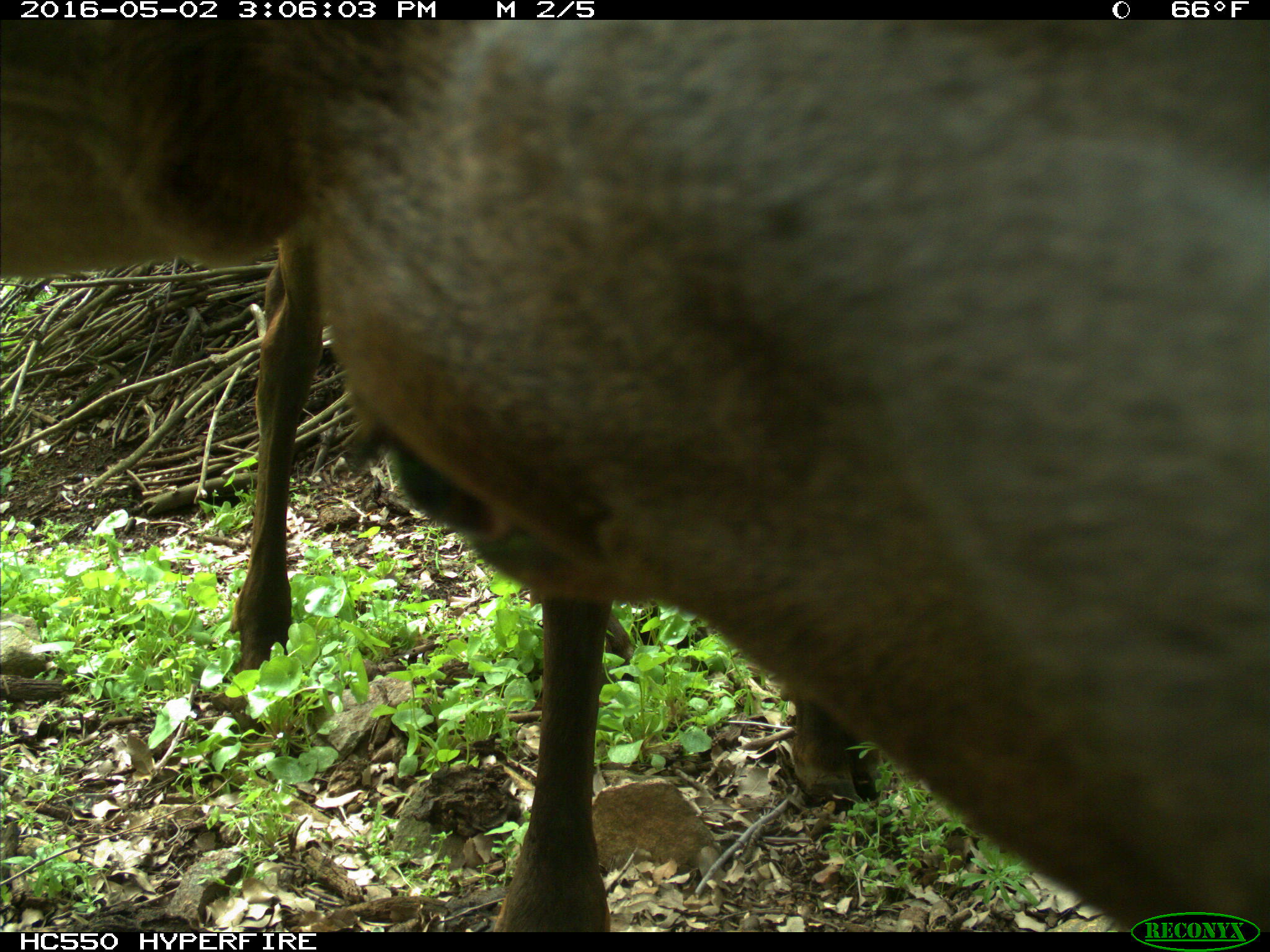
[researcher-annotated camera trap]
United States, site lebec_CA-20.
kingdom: Animalia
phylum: Chordata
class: Mammalia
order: Artiodactyla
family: Cervidae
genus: Cervus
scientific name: Cervus canadensis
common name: elk